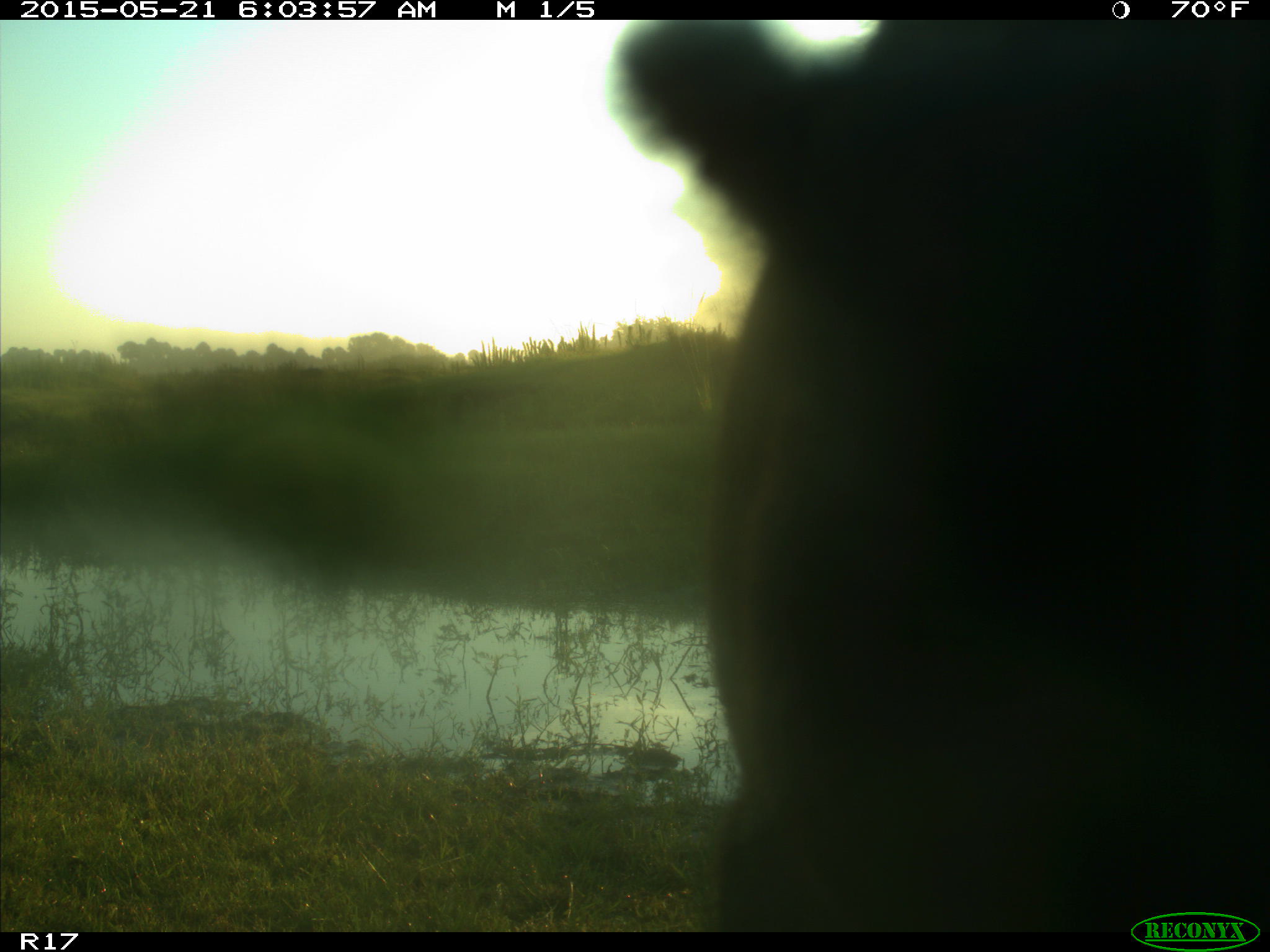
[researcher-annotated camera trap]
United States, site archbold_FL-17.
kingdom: Animalia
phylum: Chordata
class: Mammalia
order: Artiodactyla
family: Bovidae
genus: Bos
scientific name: Bos taurus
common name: domestic cow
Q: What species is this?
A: Bos taurus (domestic cow).